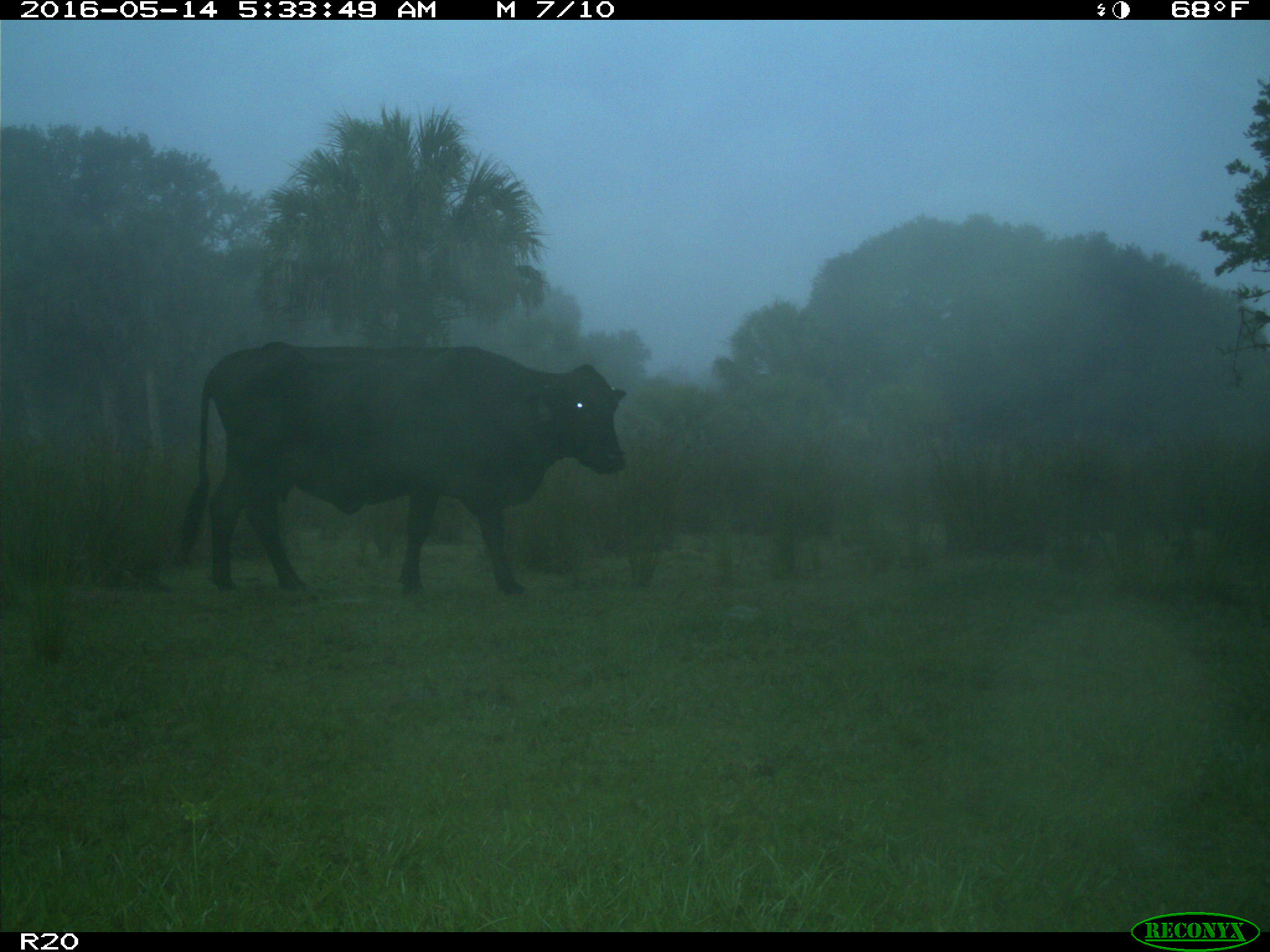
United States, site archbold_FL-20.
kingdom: Animalia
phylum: Chordata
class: Mammalia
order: Artiodactyla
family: Bovidae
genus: Bos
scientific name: Bos taurus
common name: domestic cow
Bos taurus (domestic cow).